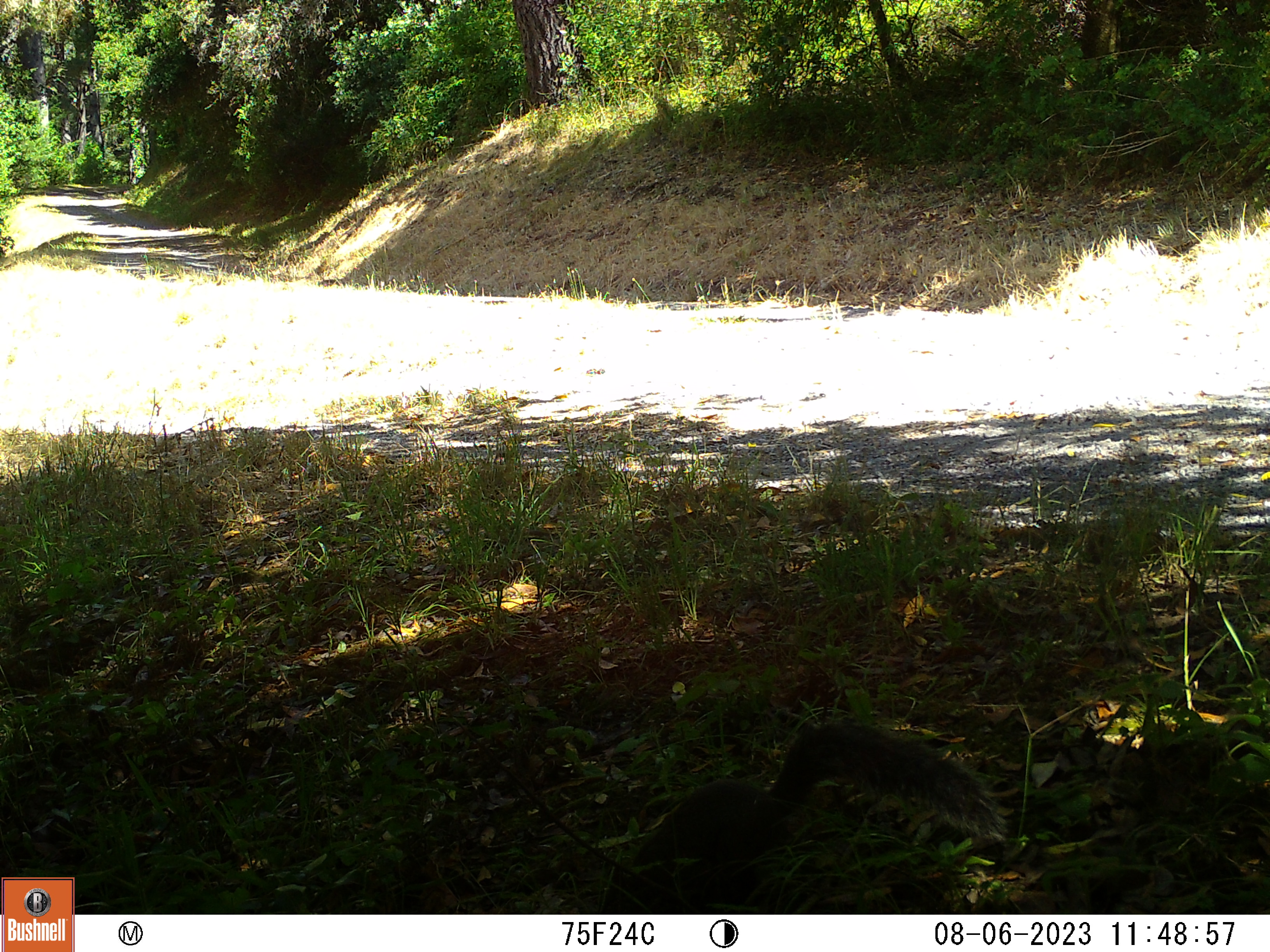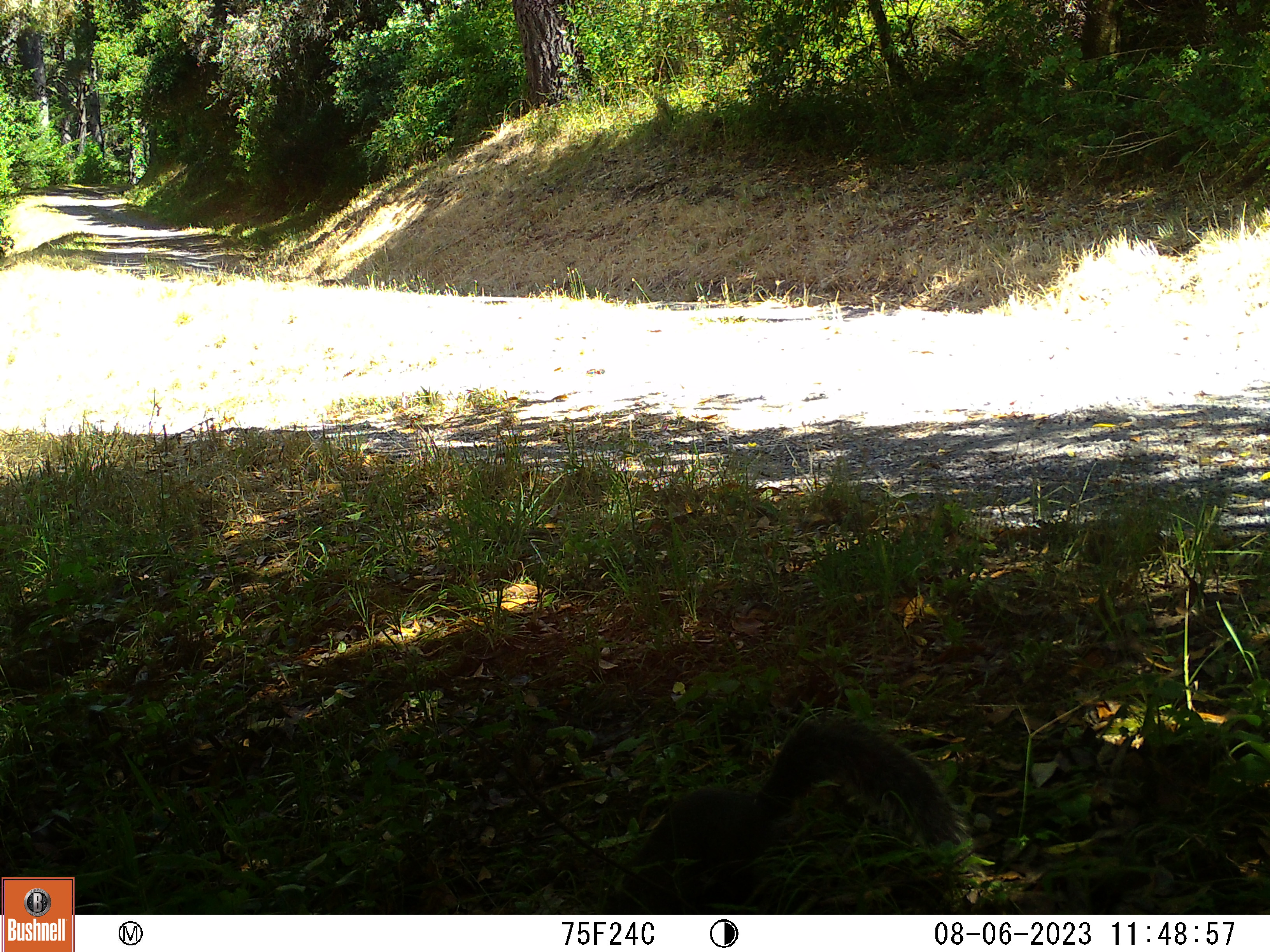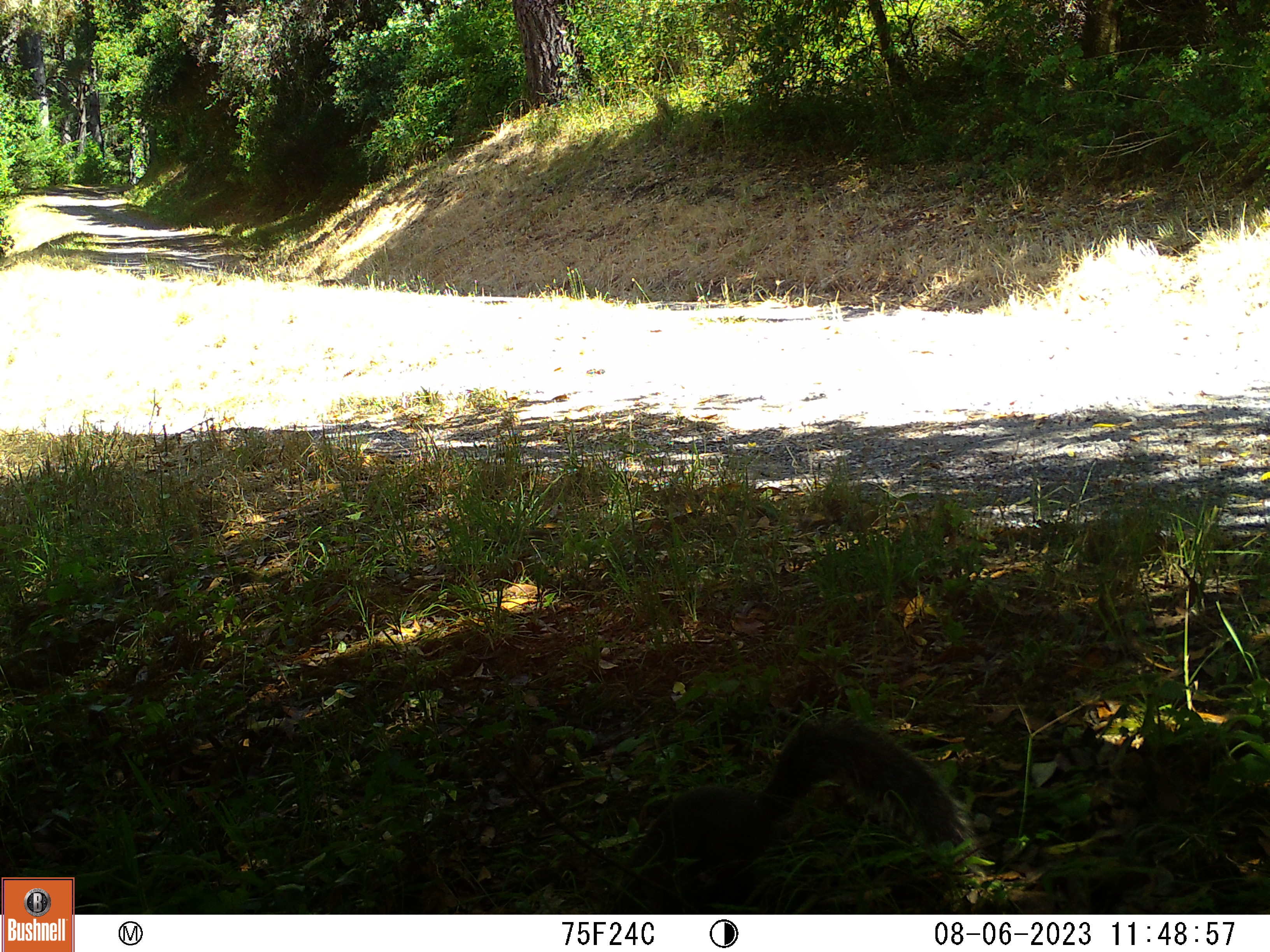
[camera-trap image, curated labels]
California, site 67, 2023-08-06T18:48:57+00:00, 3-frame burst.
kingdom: Animalia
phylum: Chordata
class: Mammalia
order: Rodentia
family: Sciuridae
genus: Sciurus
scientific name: Sciurus griseus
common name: western gray squirrel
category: western grey squirrel